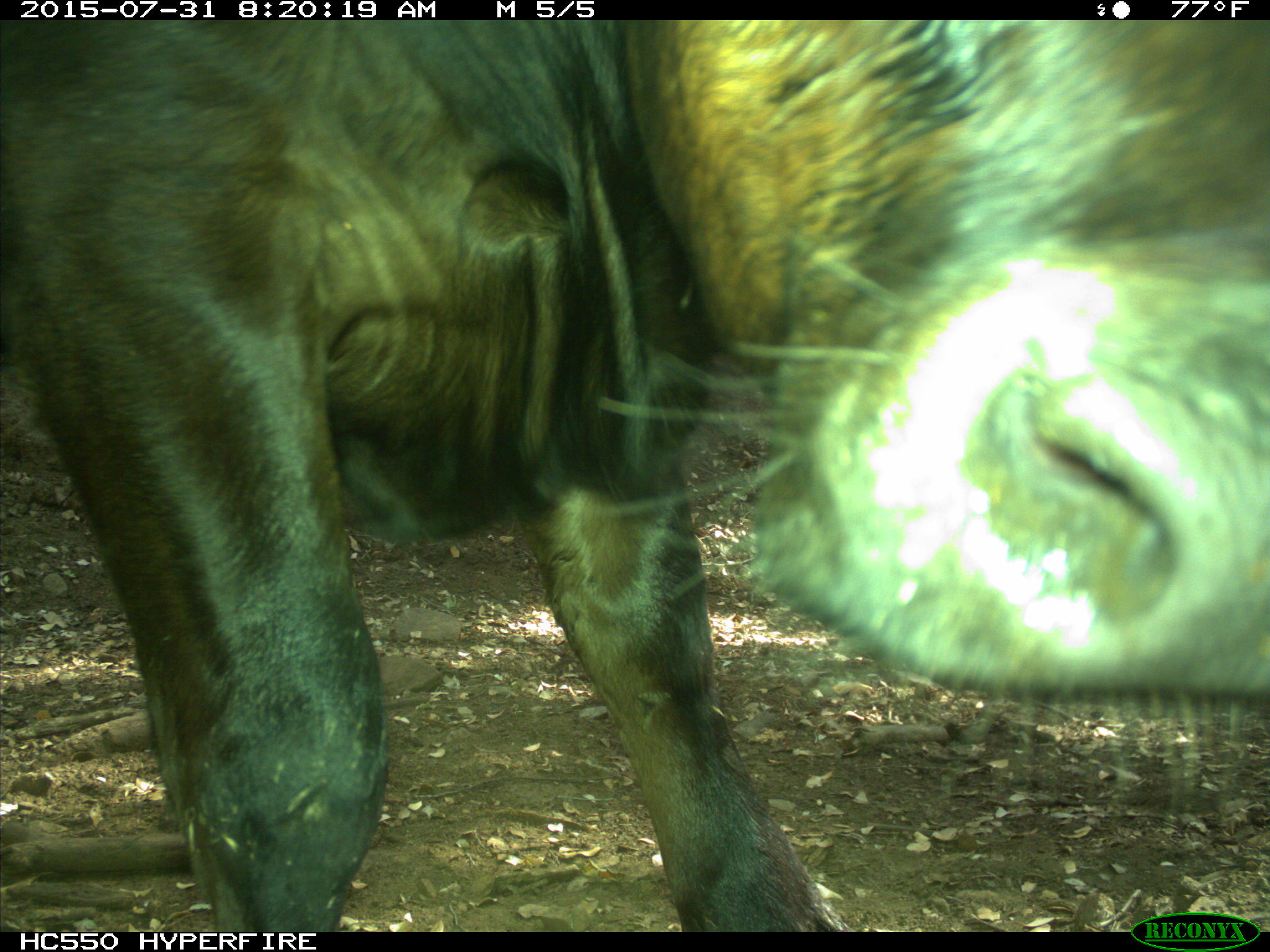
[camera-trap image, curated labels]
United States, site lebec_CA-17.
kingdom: Animalia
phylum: Chordata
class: Mammalia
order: Artiodactyla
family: Bovidae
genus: Bos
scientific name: Bos taurus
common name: domestic cow